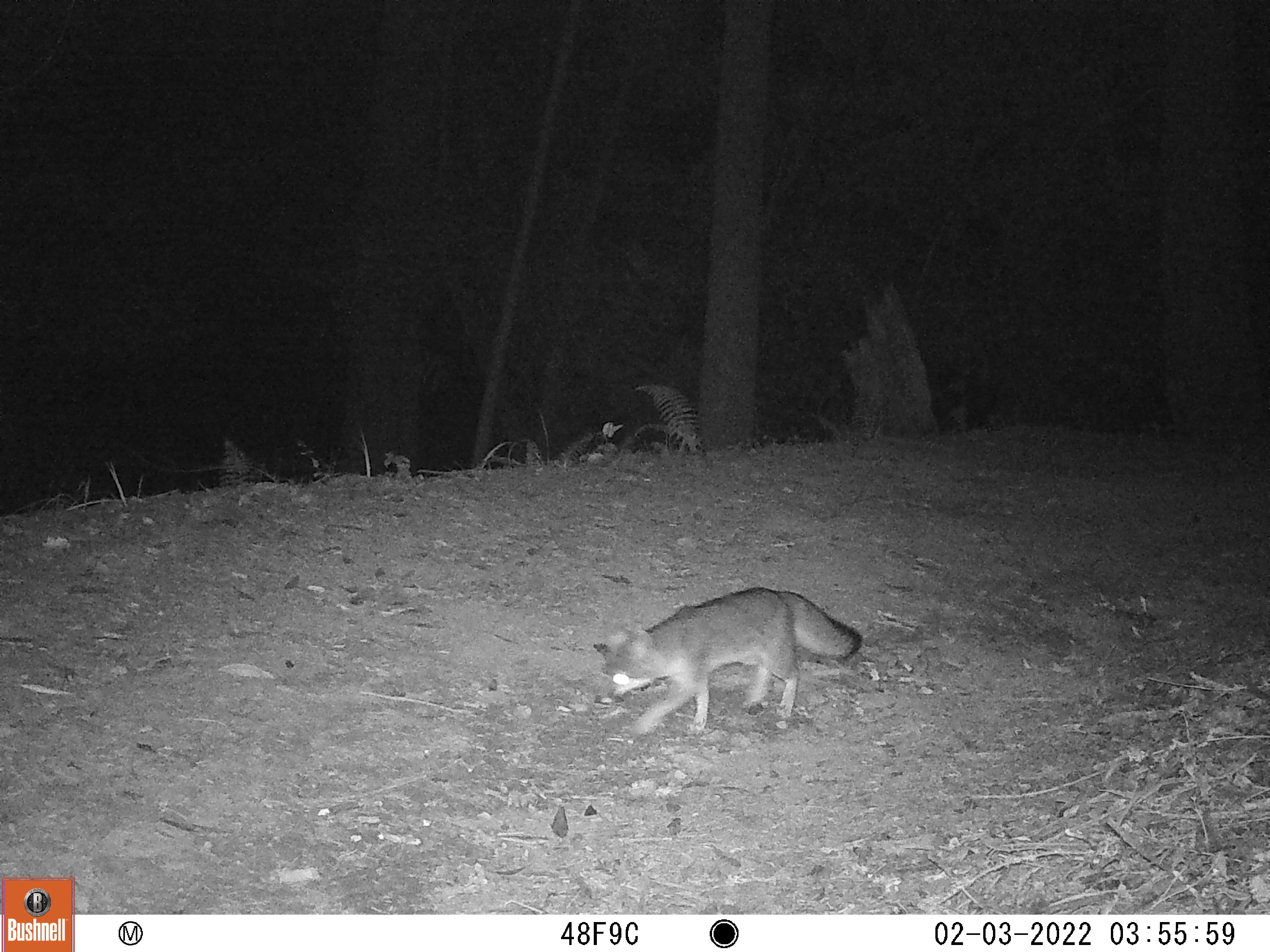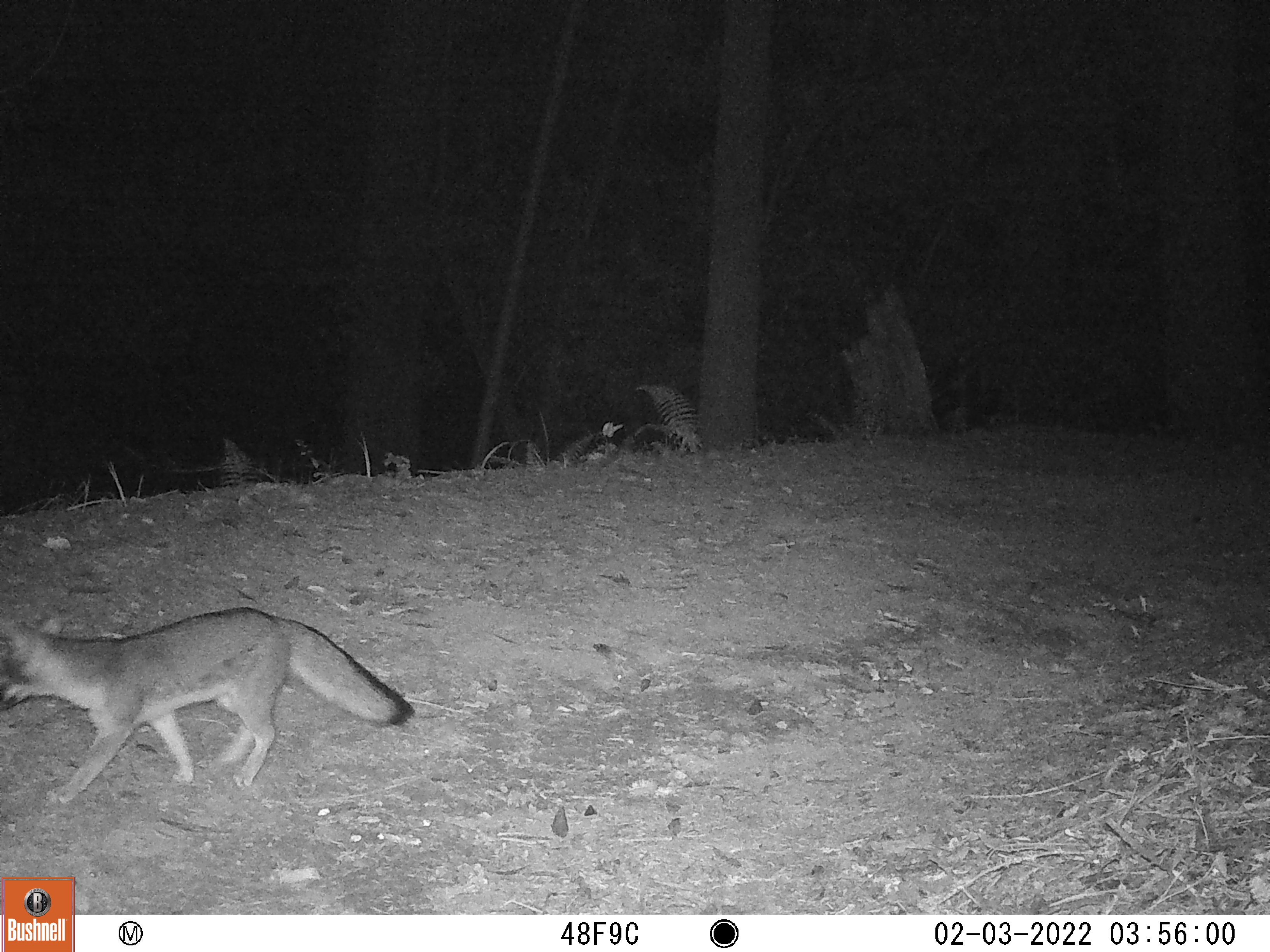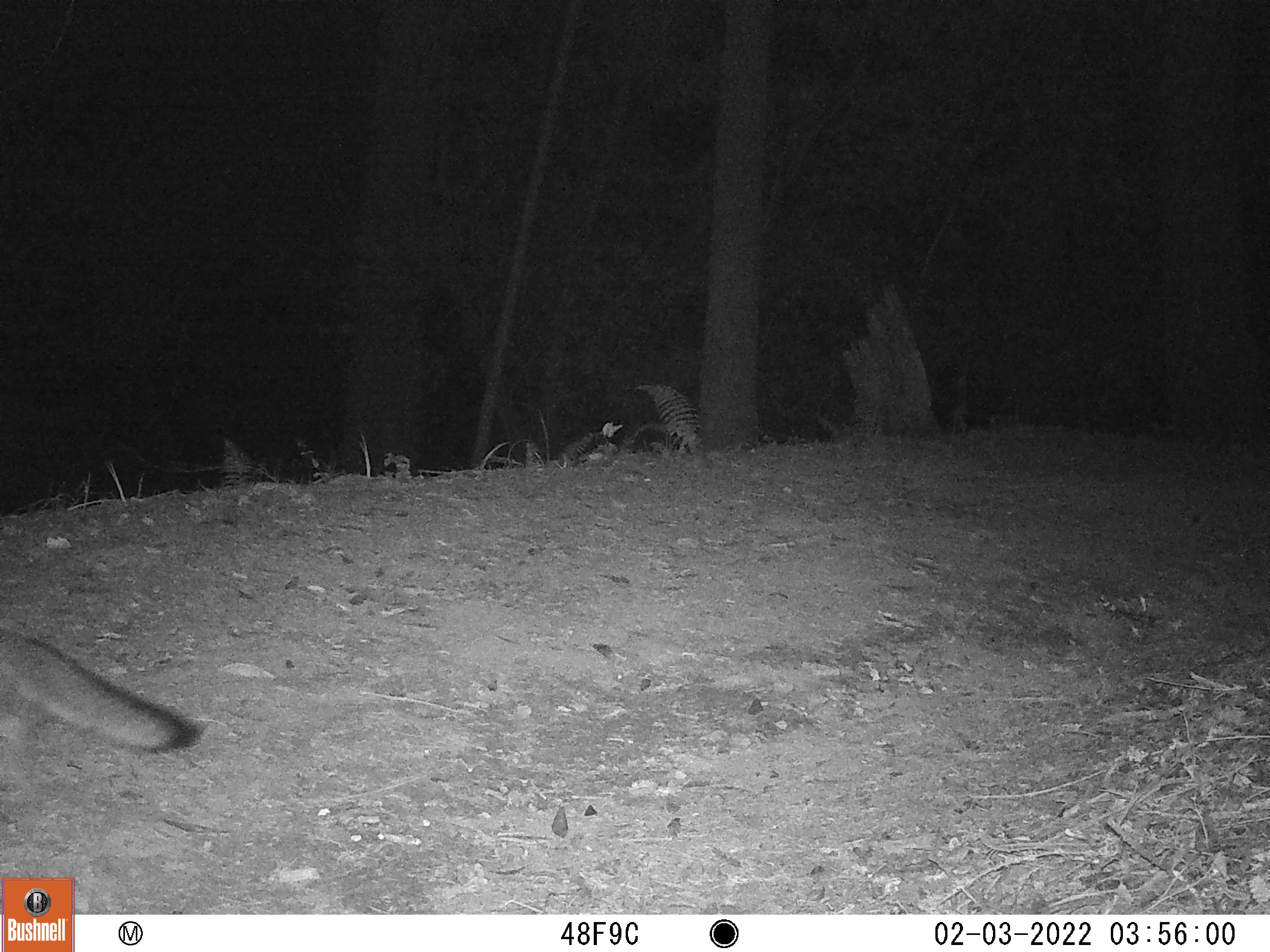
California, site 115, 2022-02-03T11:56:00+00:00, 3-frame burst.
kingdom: Animalia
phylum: Chordata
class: Mammalia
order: Carnivora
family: Canidae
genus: Urocyon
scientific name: Urocyon cinereoargenteus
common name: gray fox